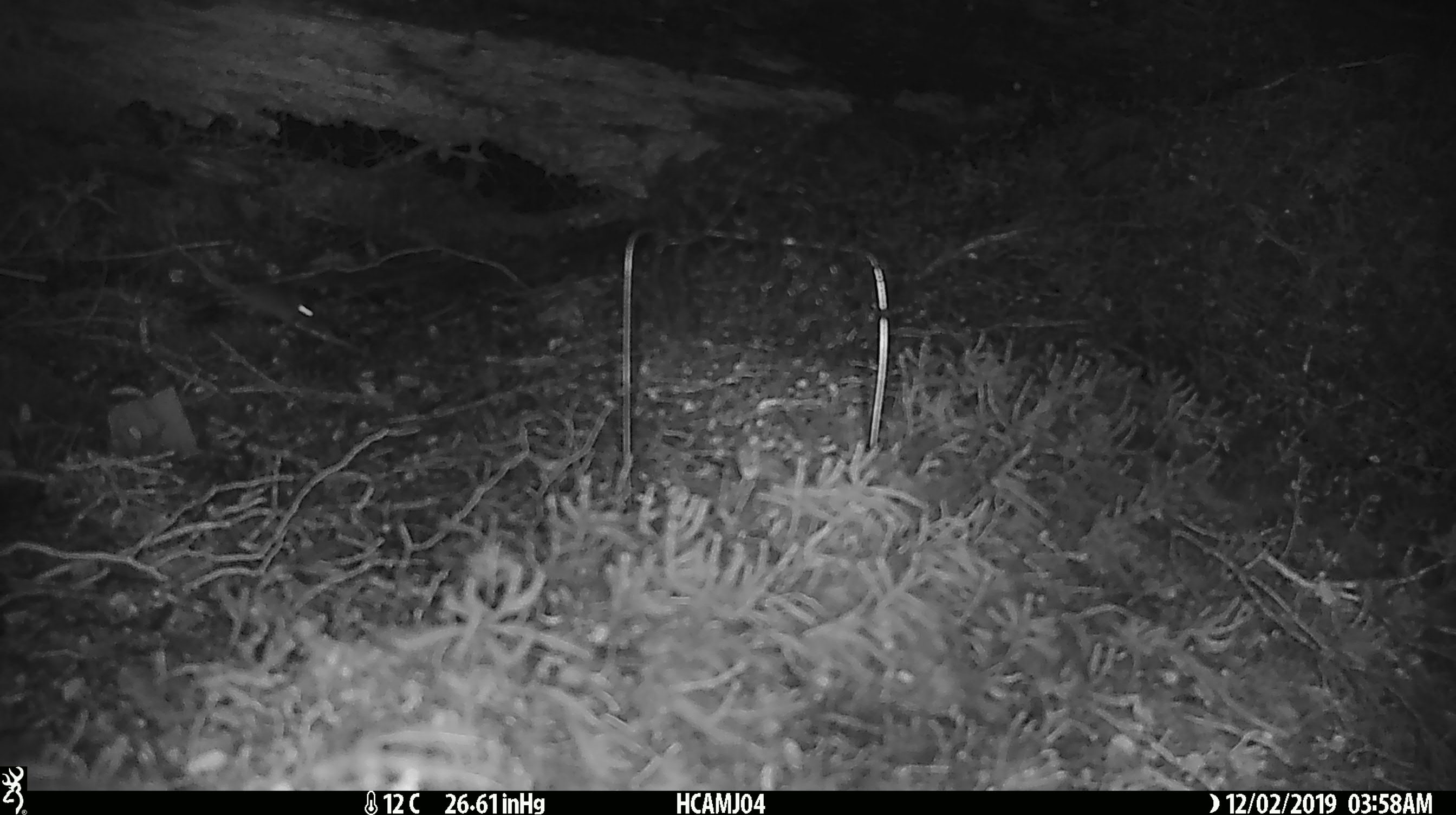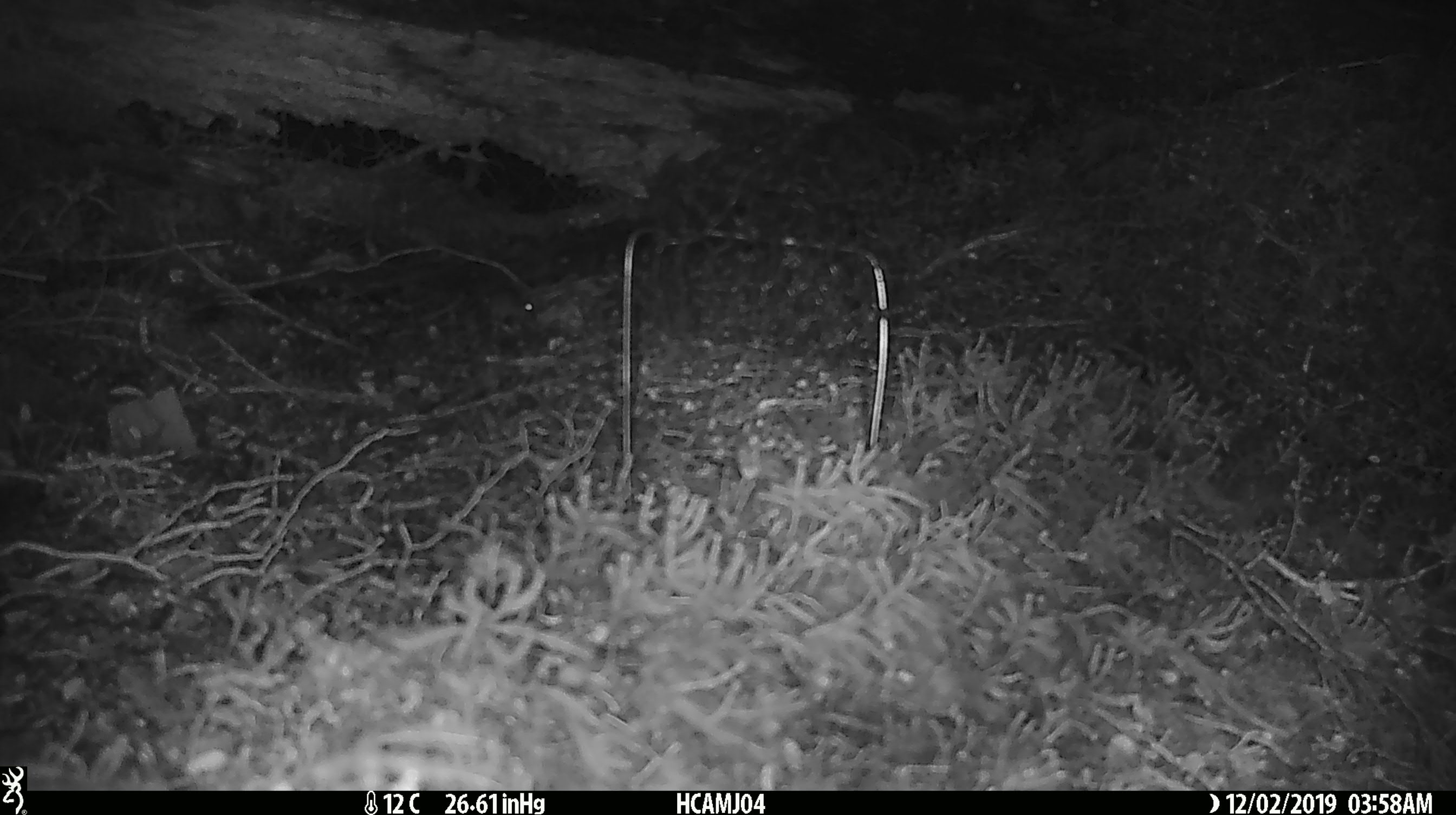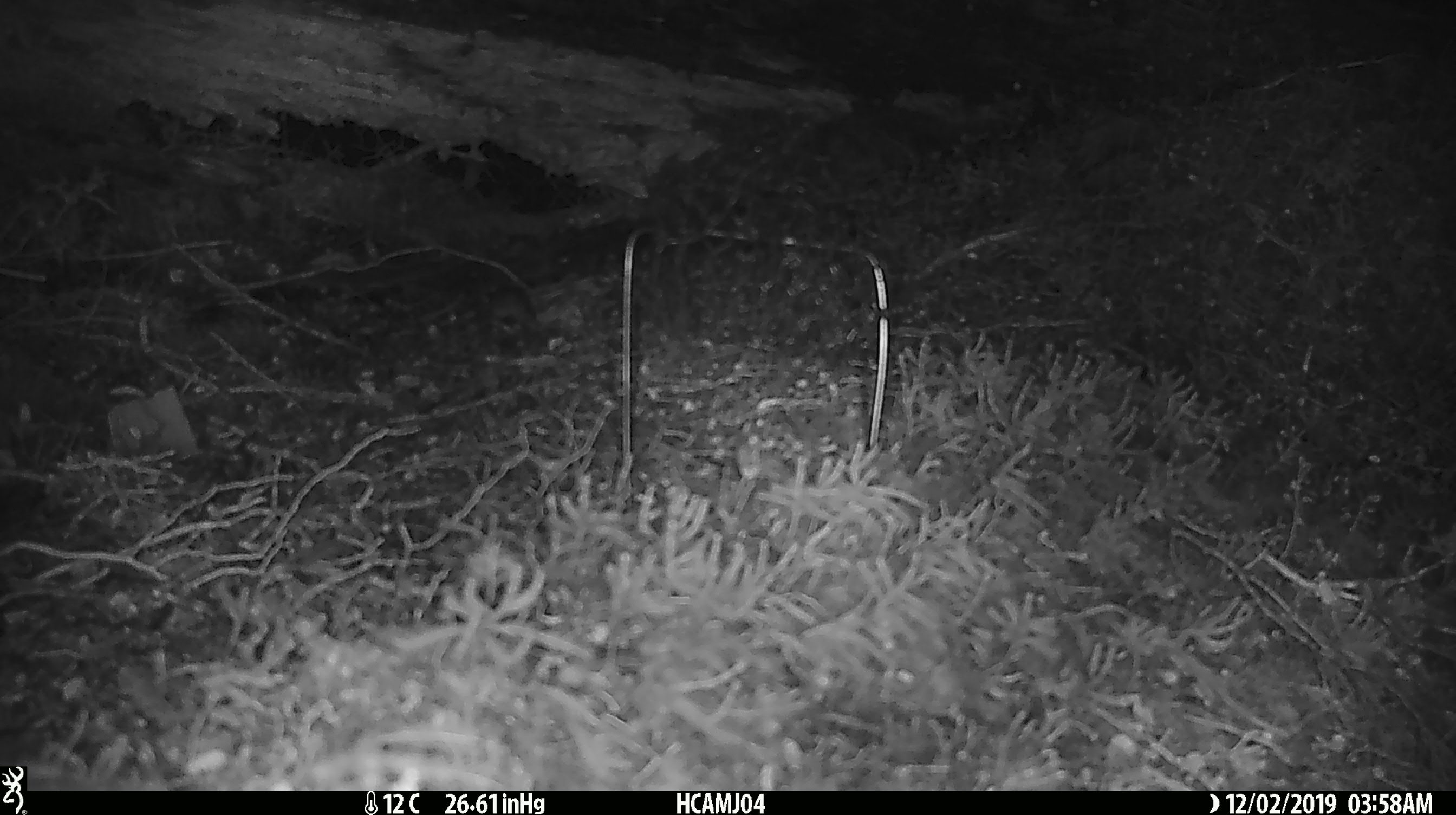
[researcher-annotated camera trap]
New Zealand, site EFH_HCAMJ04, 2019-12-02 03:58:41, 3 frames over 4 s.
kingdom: Animalia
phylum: Chordata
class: Mammalia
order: Rodentia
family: Muridae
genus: Mus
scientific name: Mus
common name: mouse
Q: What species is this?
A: Mouse (Mus).